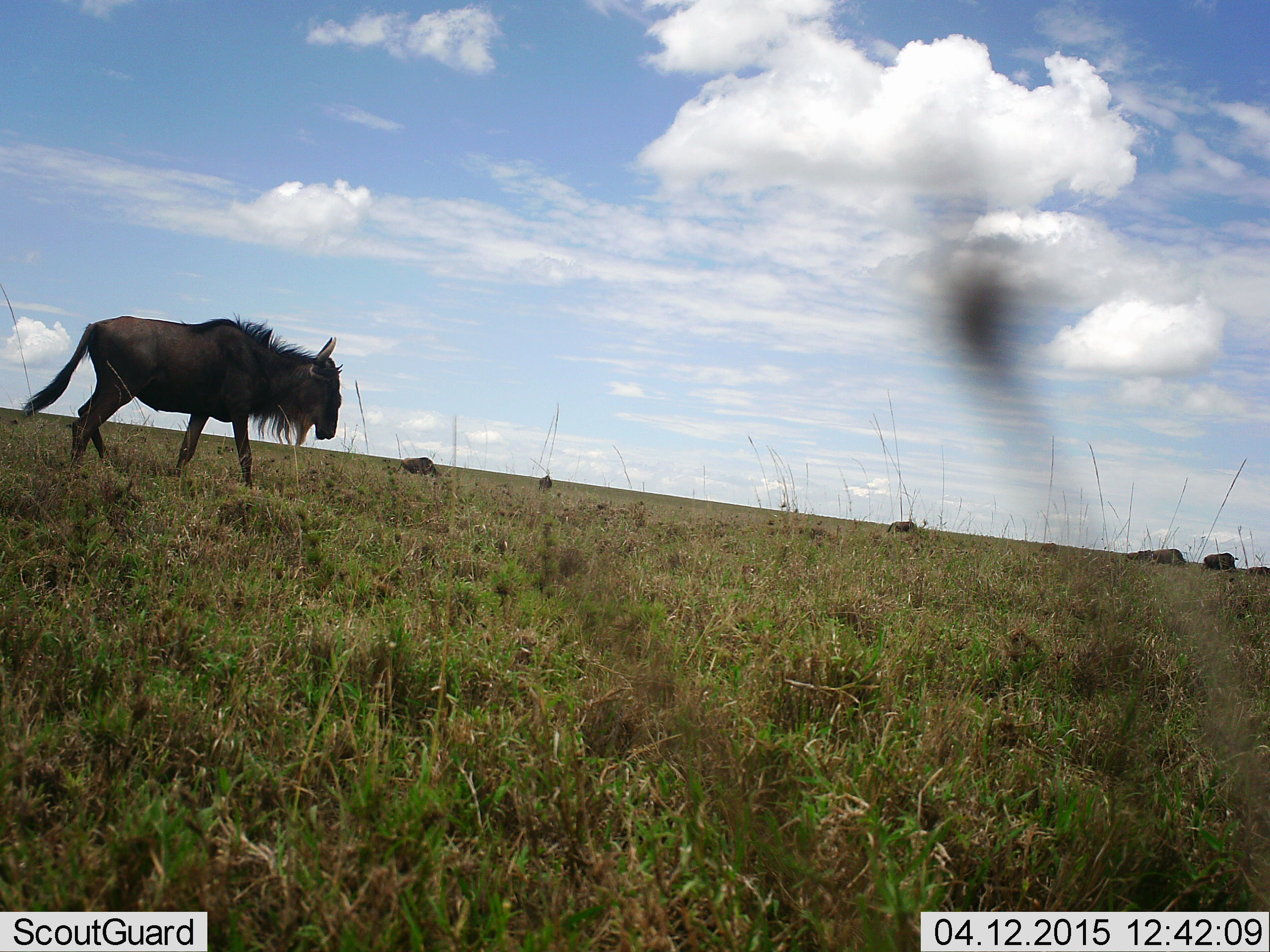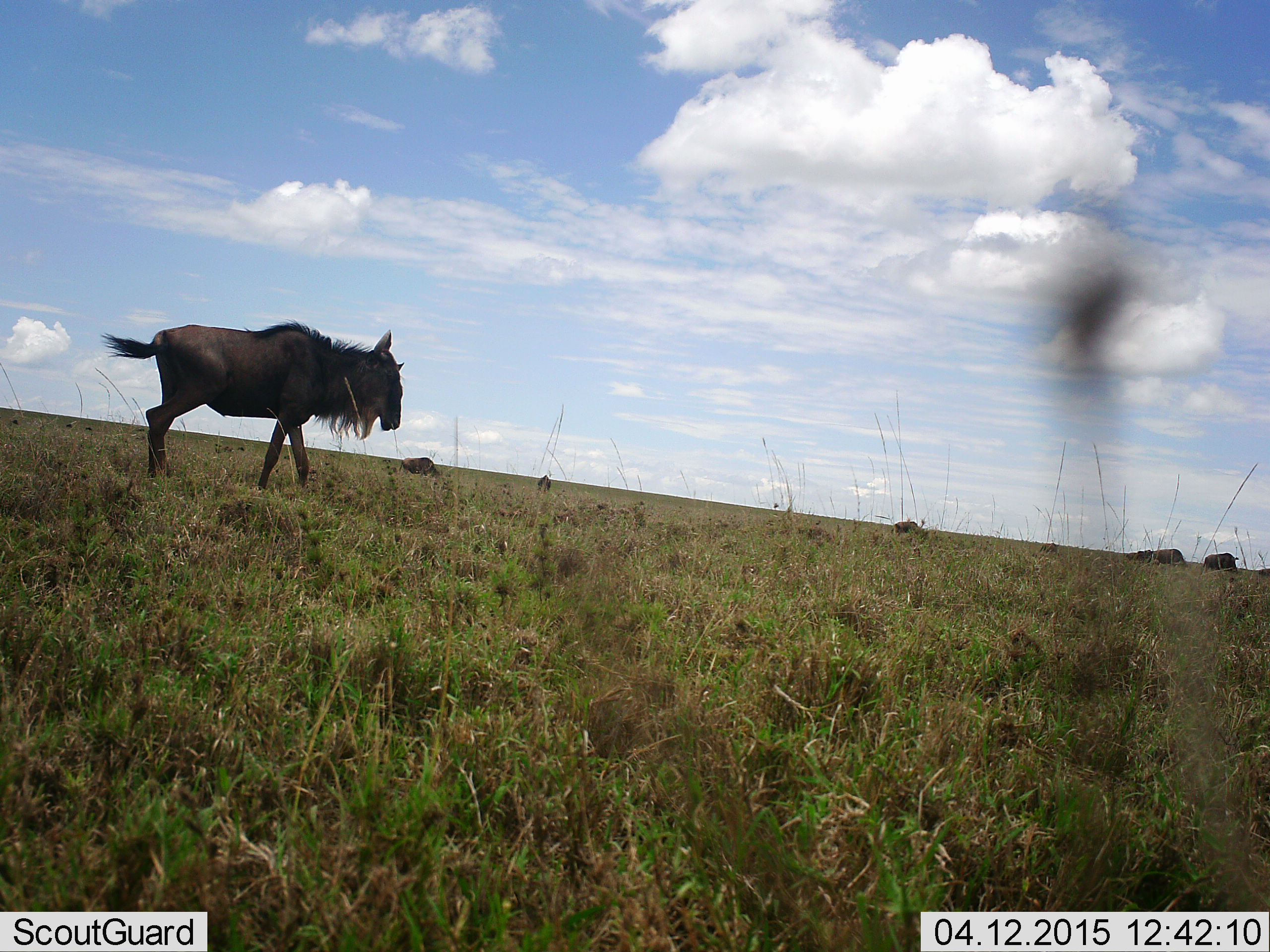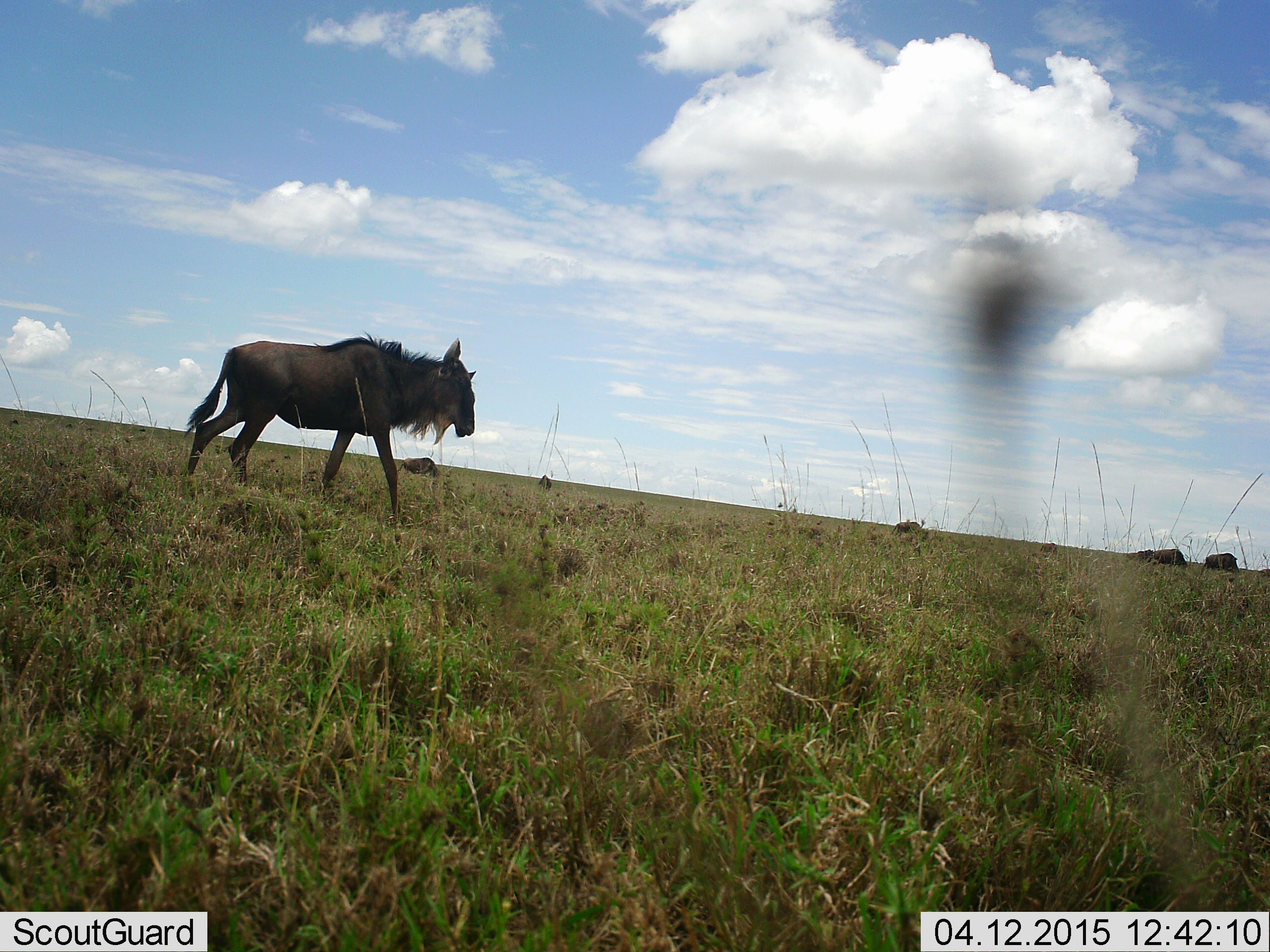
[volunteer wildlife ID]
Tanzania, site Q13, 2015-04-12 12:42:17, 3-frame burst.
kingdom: Animalia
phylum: Chordata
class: Mammalia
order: Artiodactyla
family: Bovidae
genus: Connochaetes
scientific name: Connochaetes taurinus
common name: blue wildebeest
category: wildebeest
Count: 6.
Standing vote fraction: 55%.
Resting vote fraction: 27%.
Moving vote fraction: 100%.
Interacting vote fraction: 0%.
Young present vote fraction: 0%.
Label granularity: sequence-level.